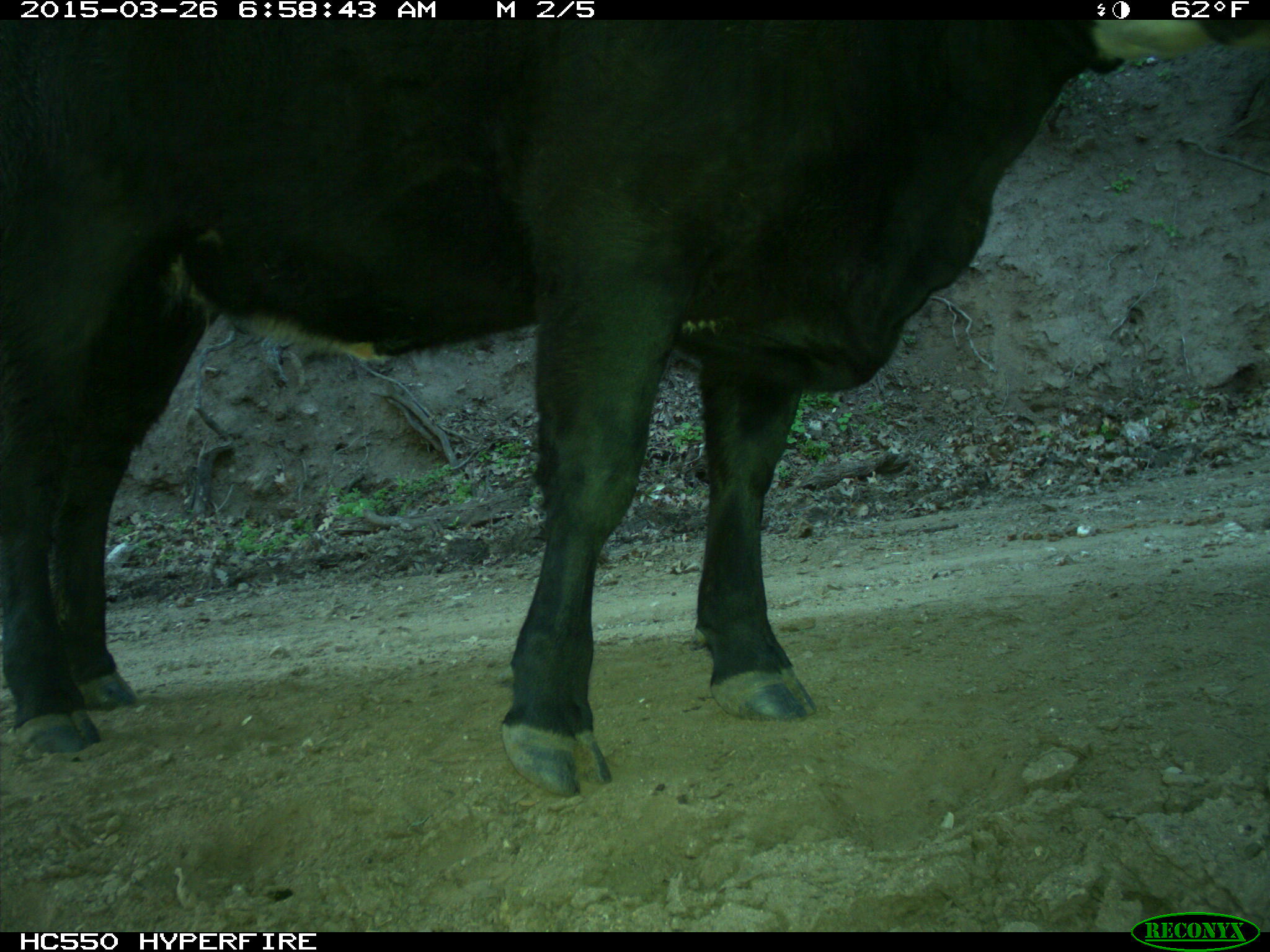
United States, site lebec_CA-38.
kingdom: Animalia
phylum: Chordata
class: Mammalia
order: Artiodactyla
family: Bovidae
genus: Bos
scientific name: Bos taurus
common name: domestic cow